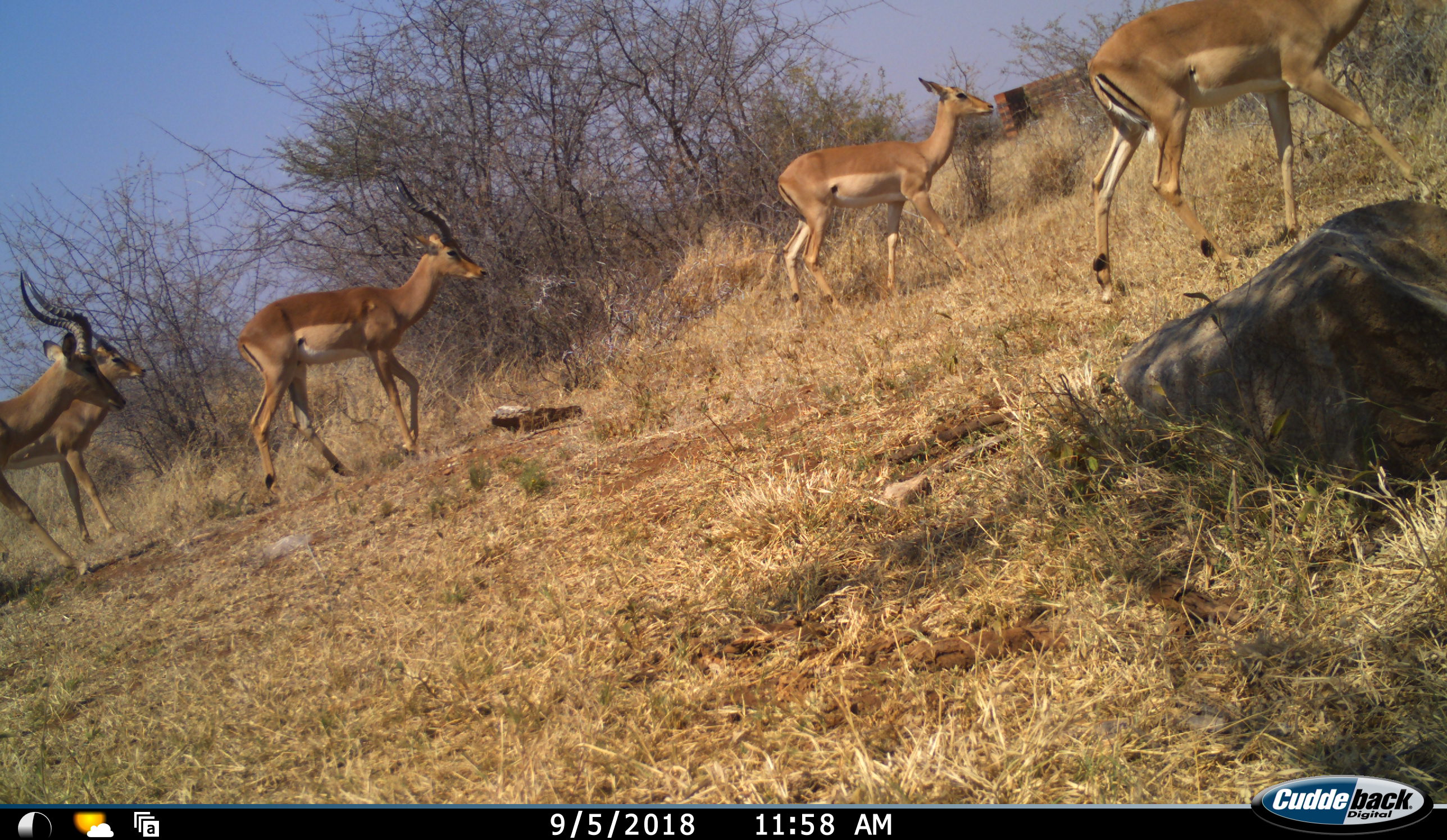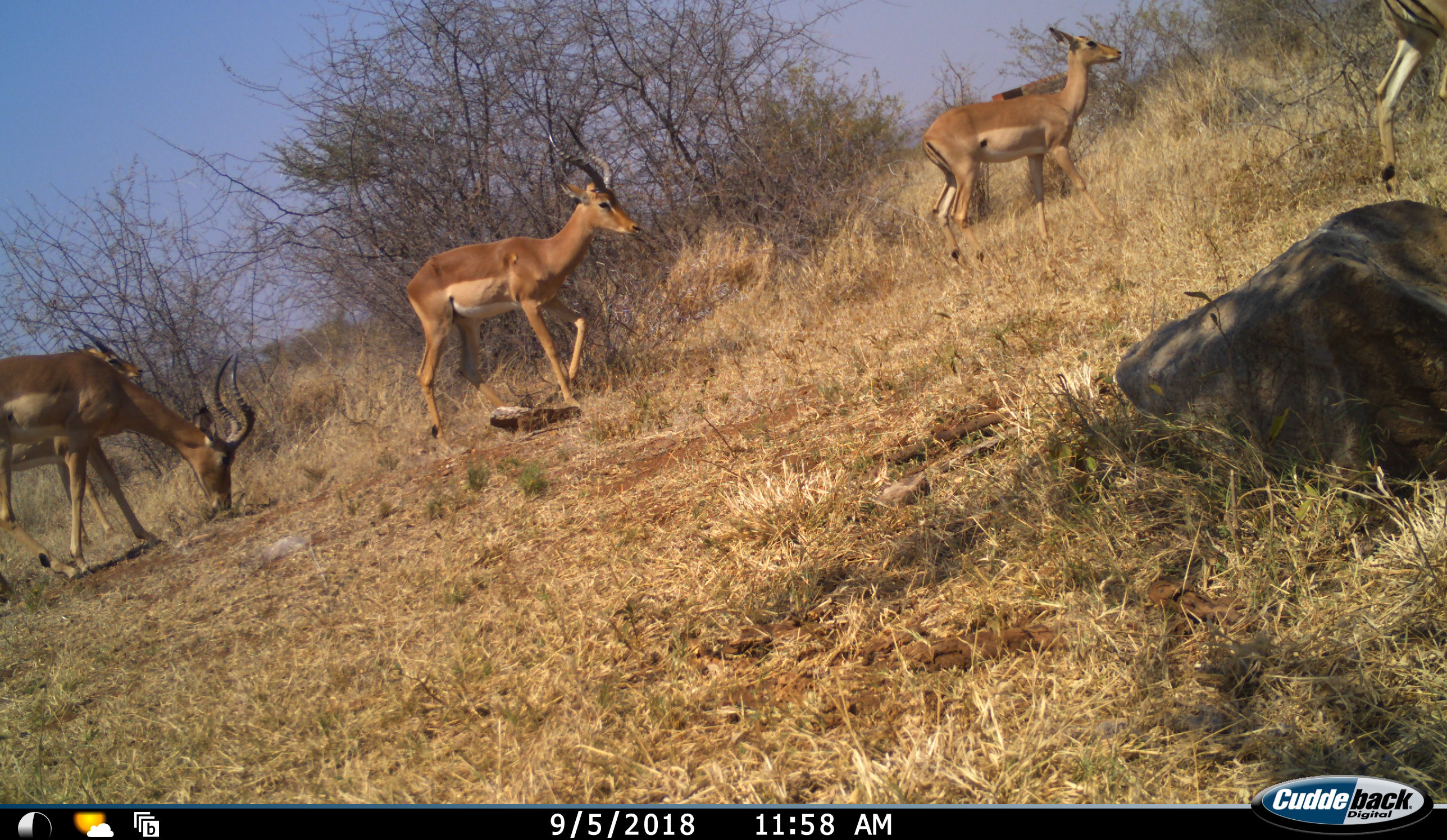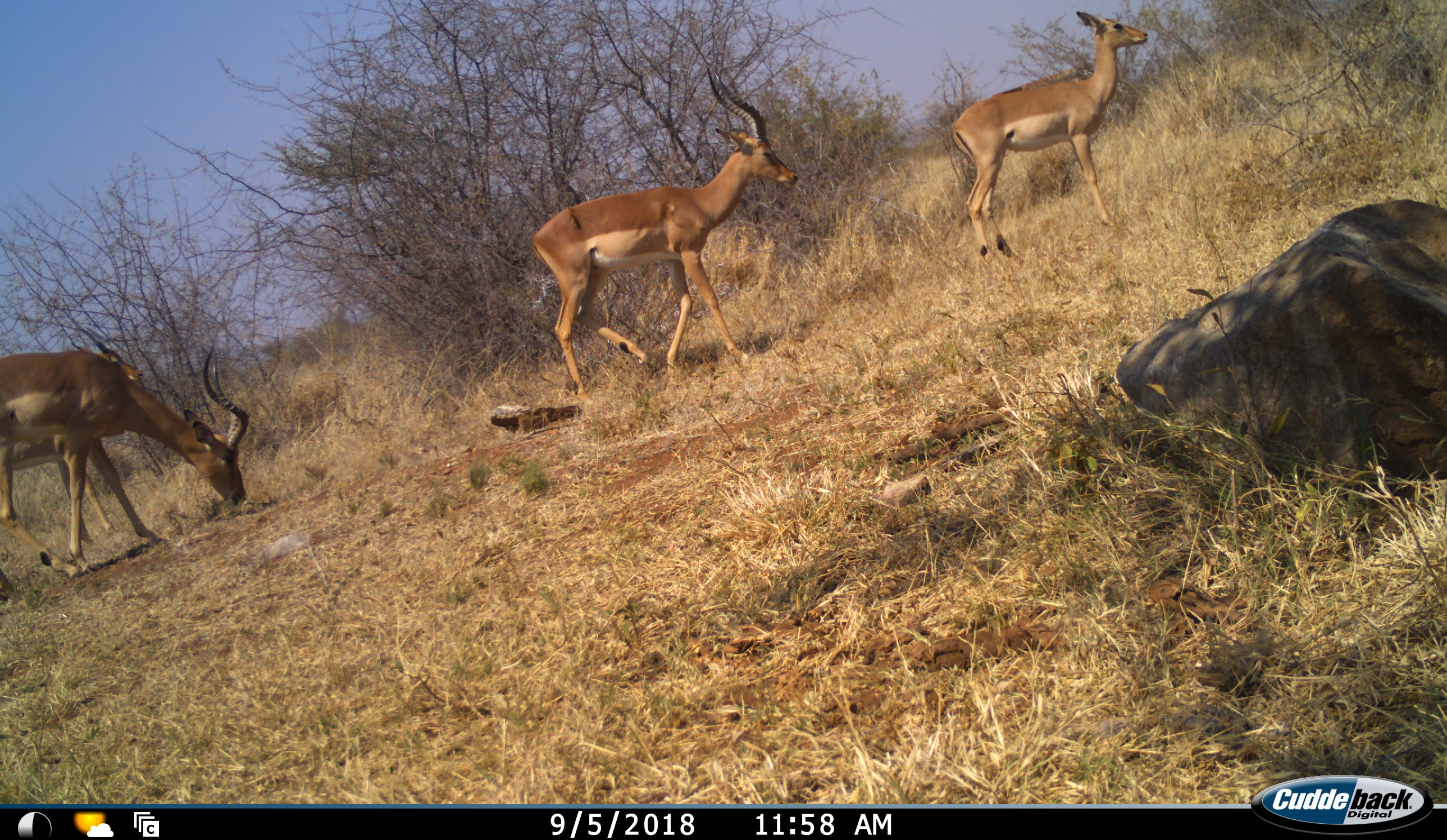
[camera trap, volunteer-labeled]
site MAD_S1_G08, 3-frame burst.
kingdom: Animalia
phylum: Chordata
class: Mammalia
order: Artiodactyla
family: Bovidae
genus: Aepyceros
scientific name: Aepyceros melampus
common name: impala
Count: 5.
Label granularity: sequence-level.